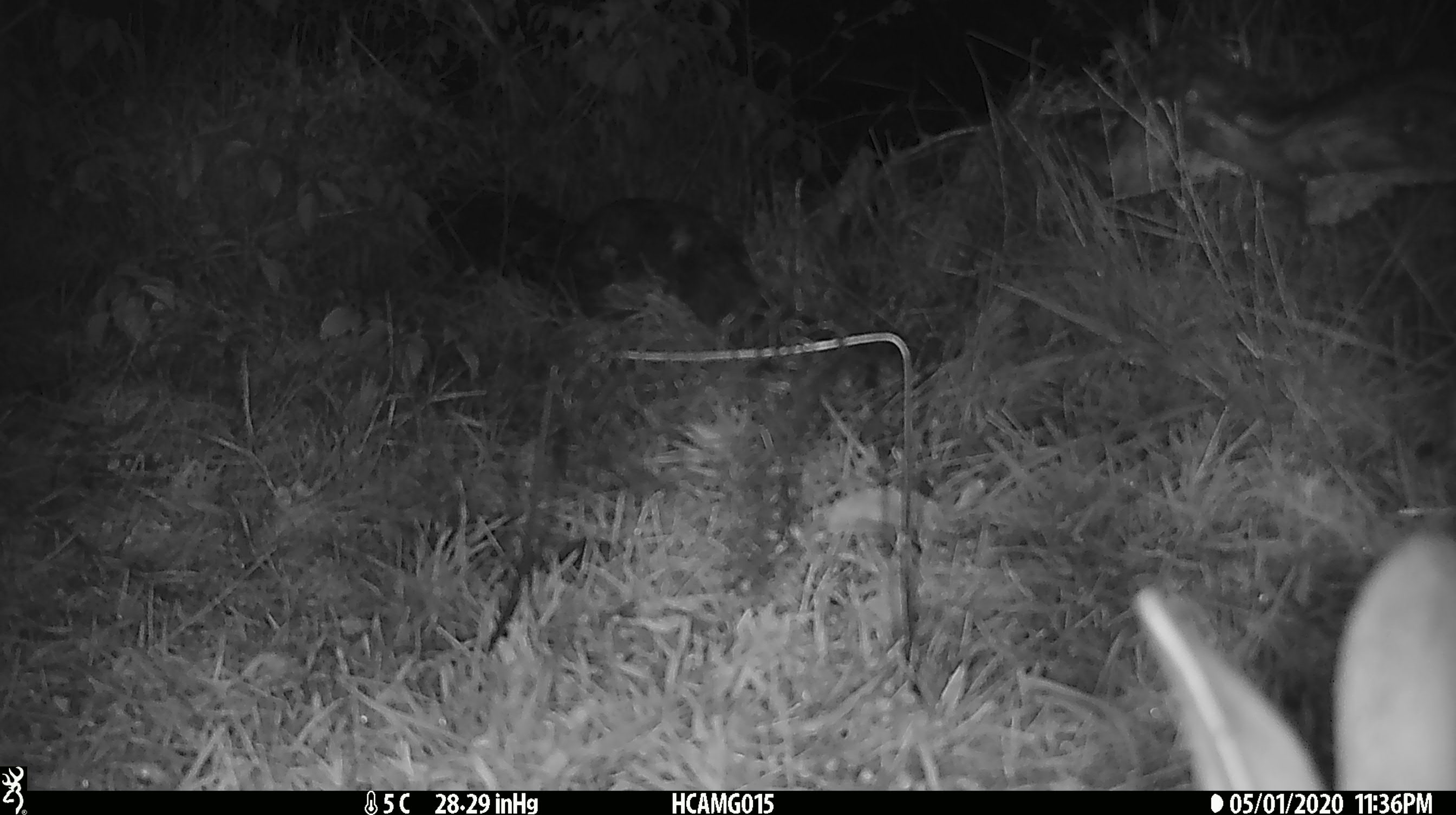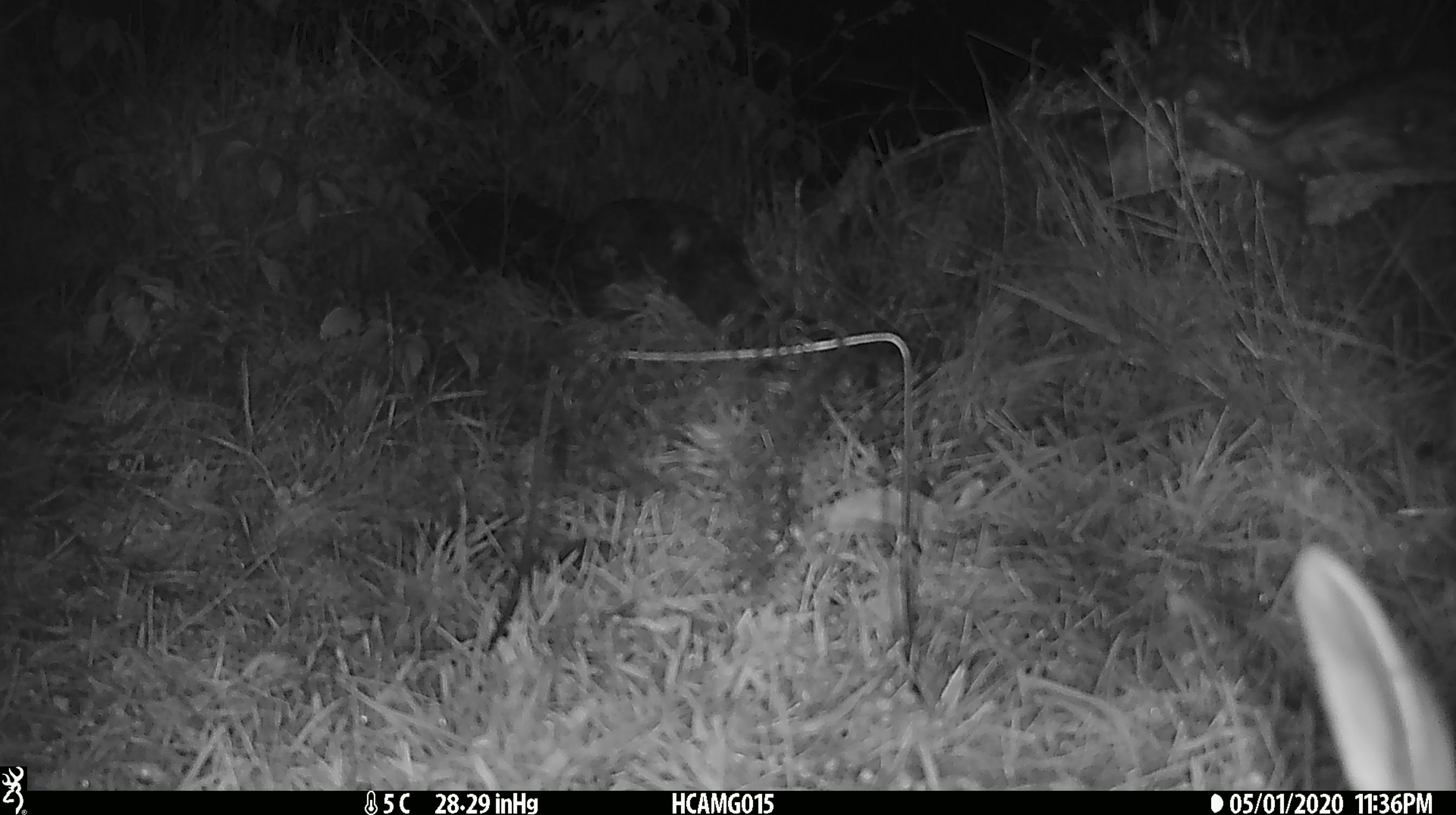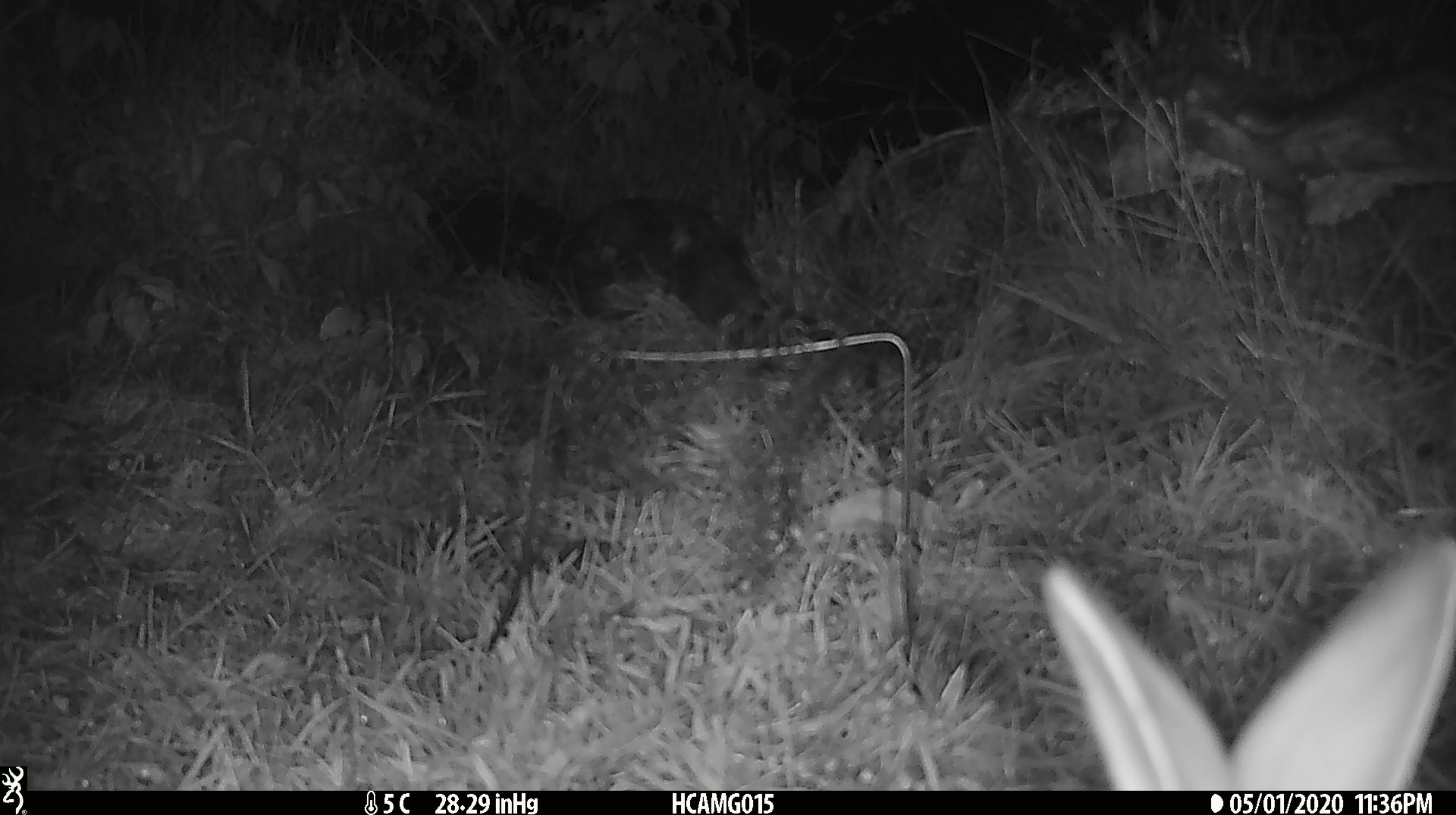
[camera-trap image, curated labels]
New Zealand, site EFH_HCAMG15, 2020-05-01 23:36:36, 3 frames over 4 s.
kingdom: Animalia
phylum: Chordata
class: Mammalia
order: Lagomorpha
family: Leporidae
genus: Oryctolagus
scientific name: Oryctolagus cuniculus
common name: european rabbit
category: rabbit